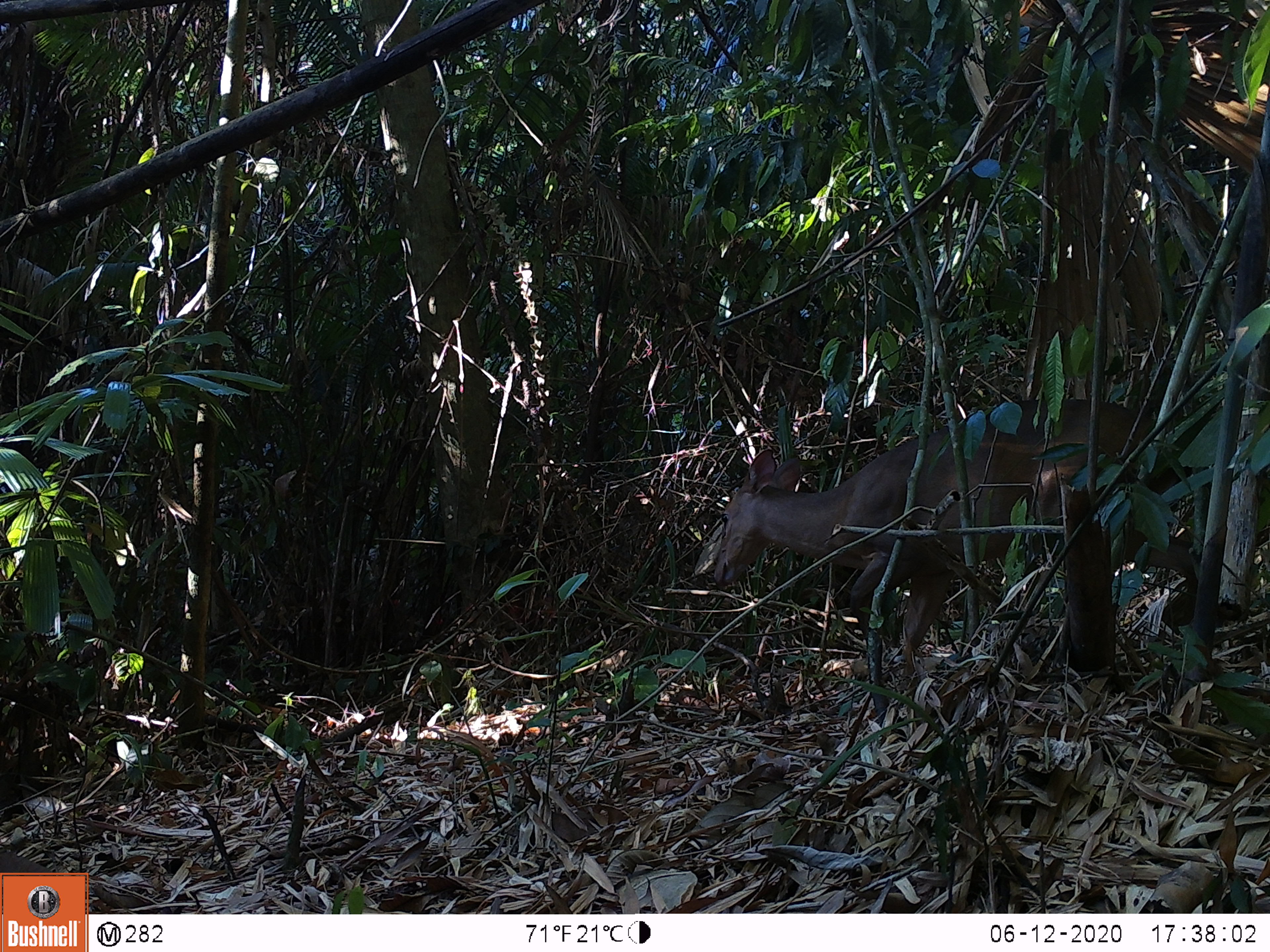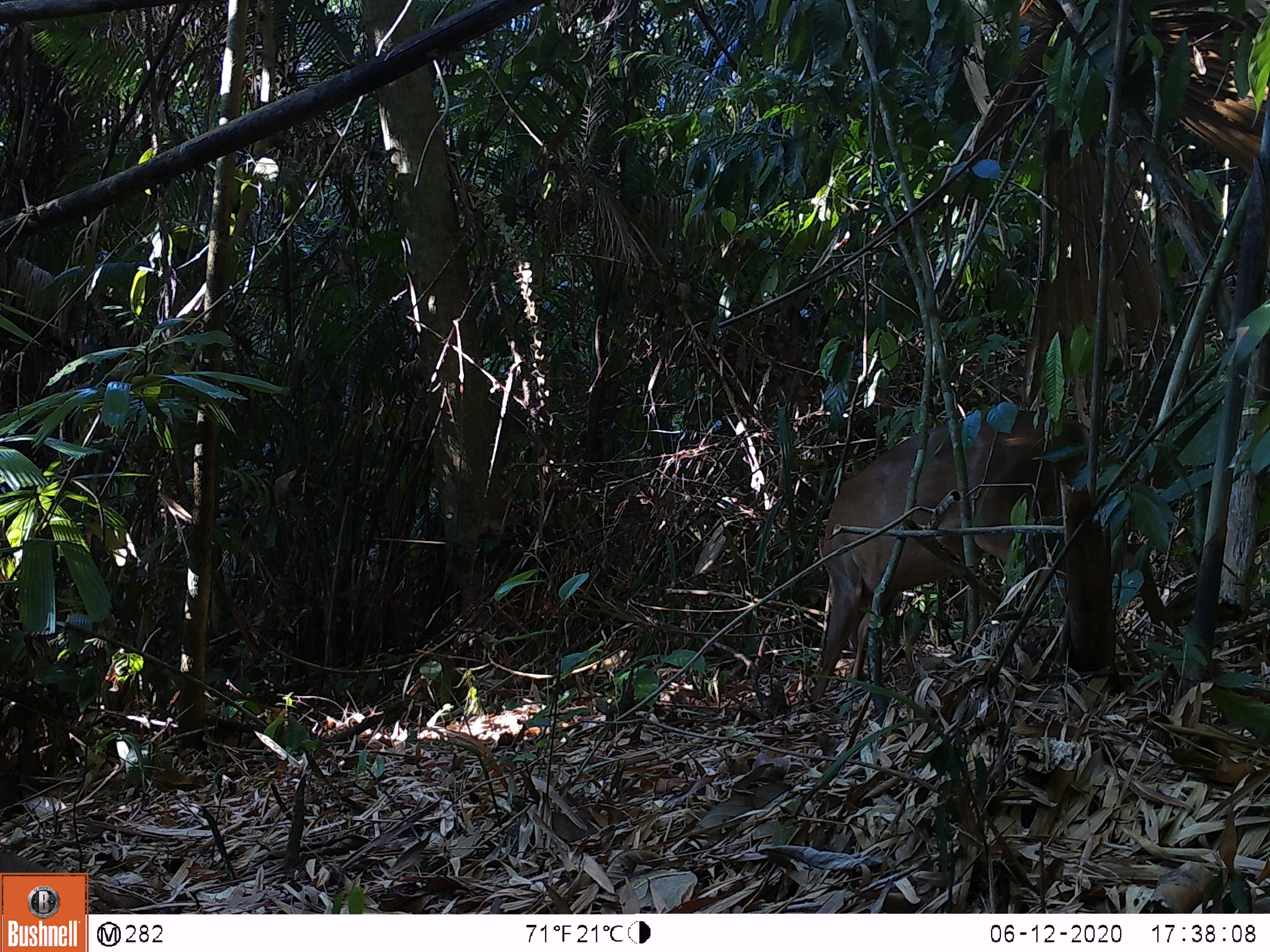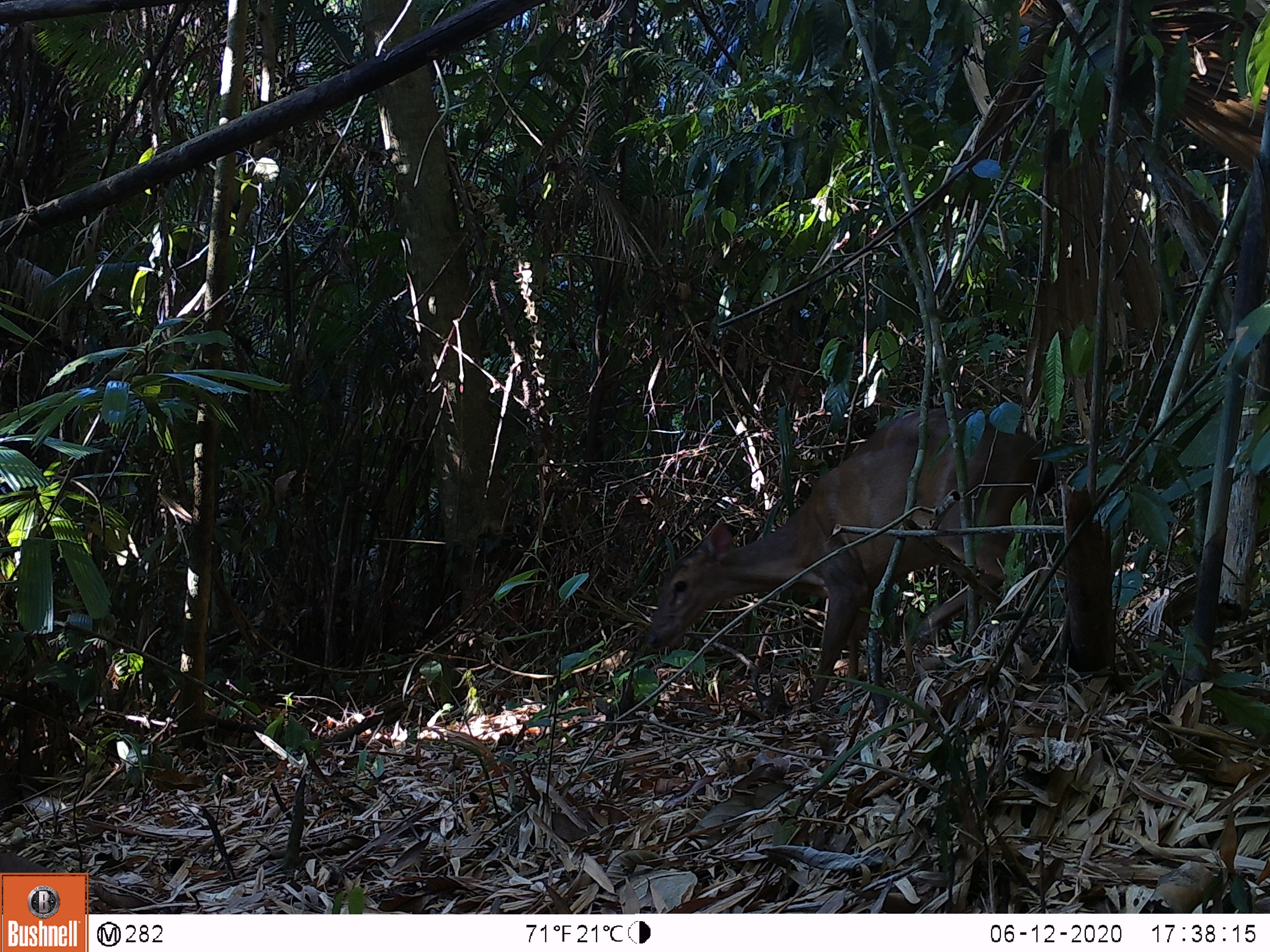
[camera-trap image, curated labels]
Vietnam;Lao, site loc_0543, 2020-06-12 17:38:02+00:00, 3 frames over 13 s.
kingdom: Animalia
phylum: Chordata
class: Mammalia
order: Artiodactyla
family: Cervidae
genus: Muntiacus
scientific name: Muntiacus vuquangensis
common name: large-antlered muntjac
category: large antlered muntjac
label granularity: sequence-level